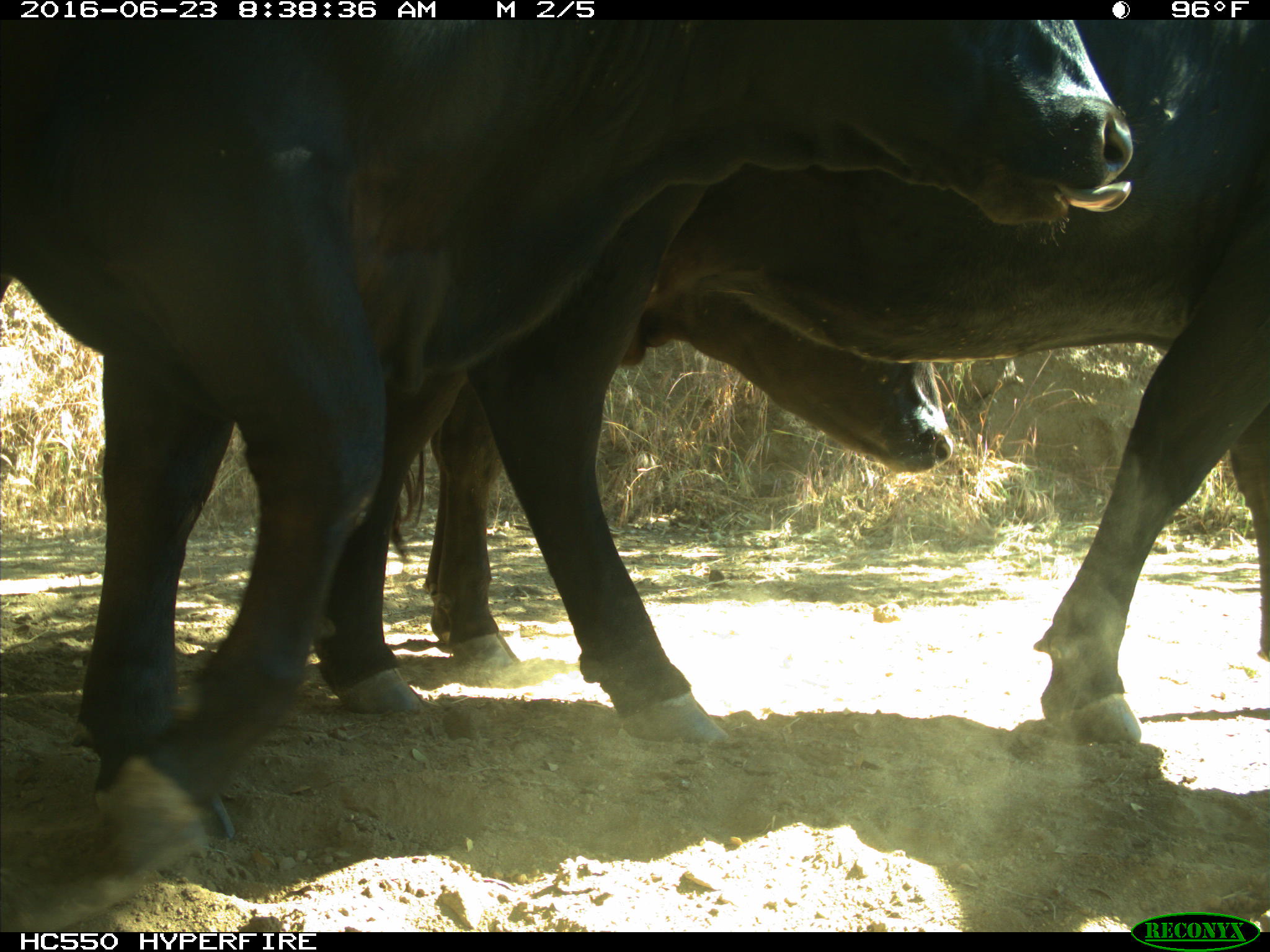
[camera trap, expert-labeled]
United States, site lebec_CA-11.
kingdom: Animalia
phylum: Chordata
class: Mammalia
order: Artiodactyla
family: Bovidae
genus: Bos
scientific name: Bos taurus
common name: domestic cow